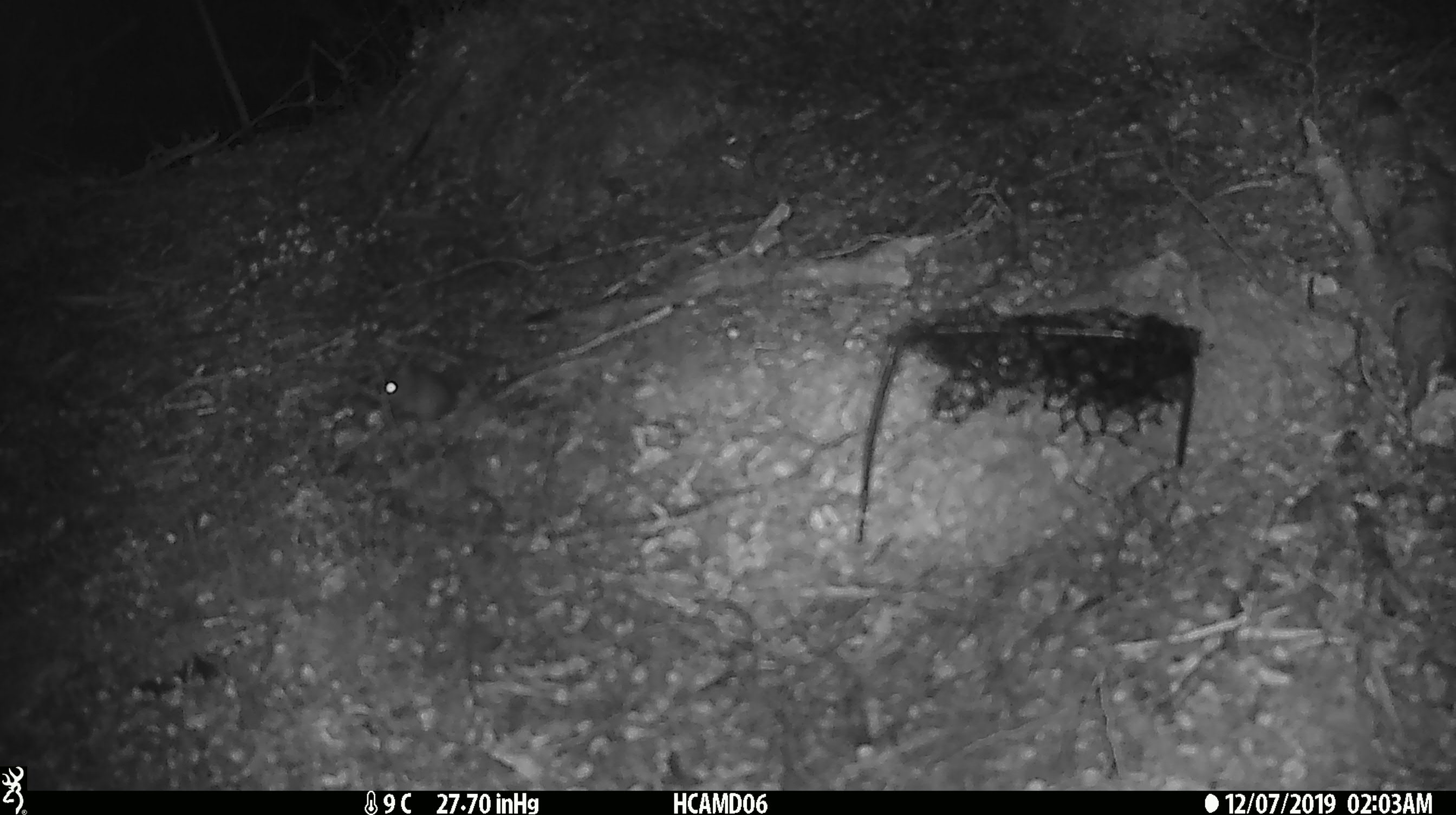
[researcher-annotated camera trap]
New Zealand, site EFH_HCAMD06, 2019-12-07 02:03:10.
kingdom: Animalia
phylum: Chordata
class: Mammalia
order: Rodentia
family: Muridae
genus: Mus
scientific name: Mus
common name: mouse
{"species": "mouse (Mus)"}